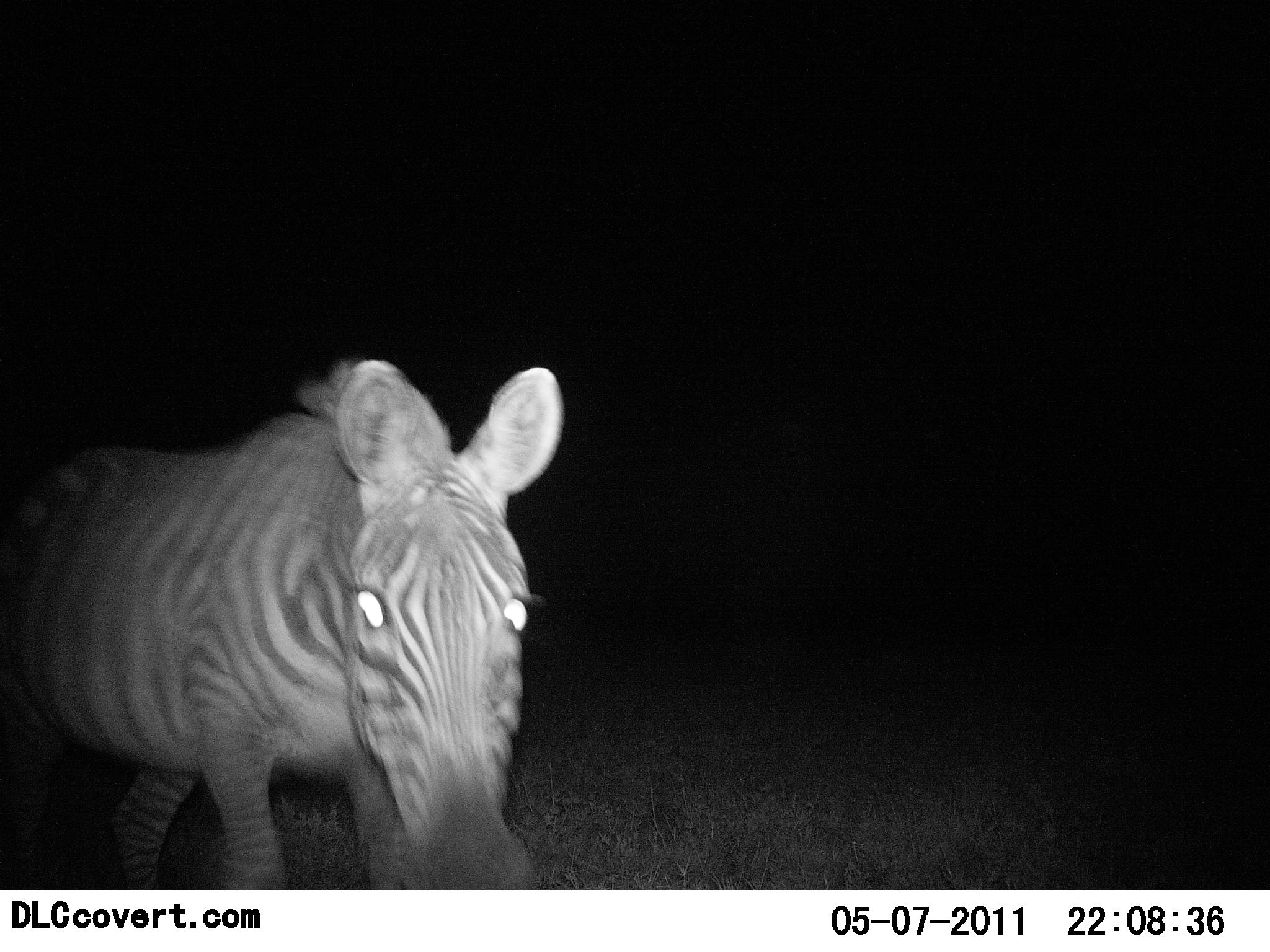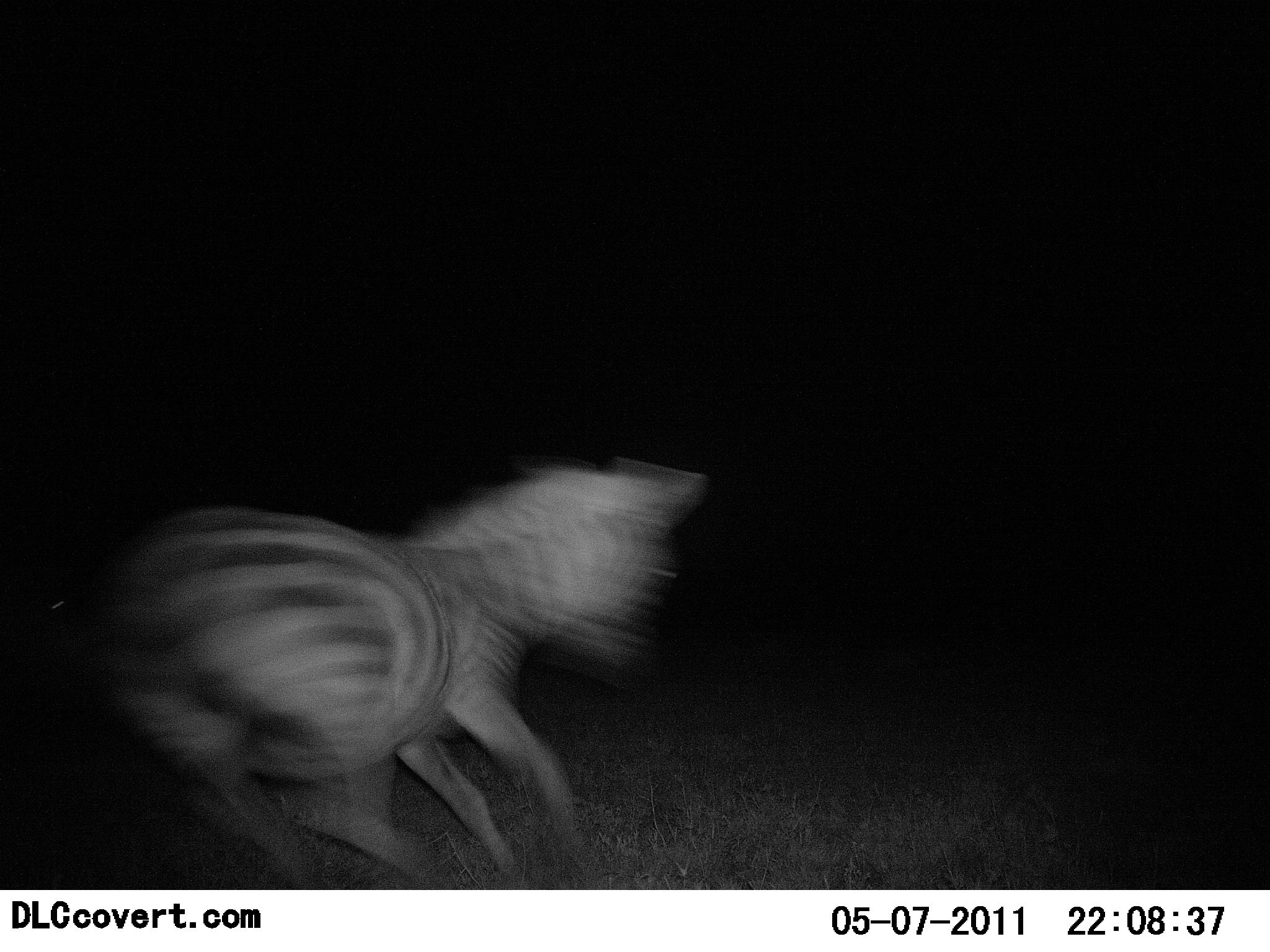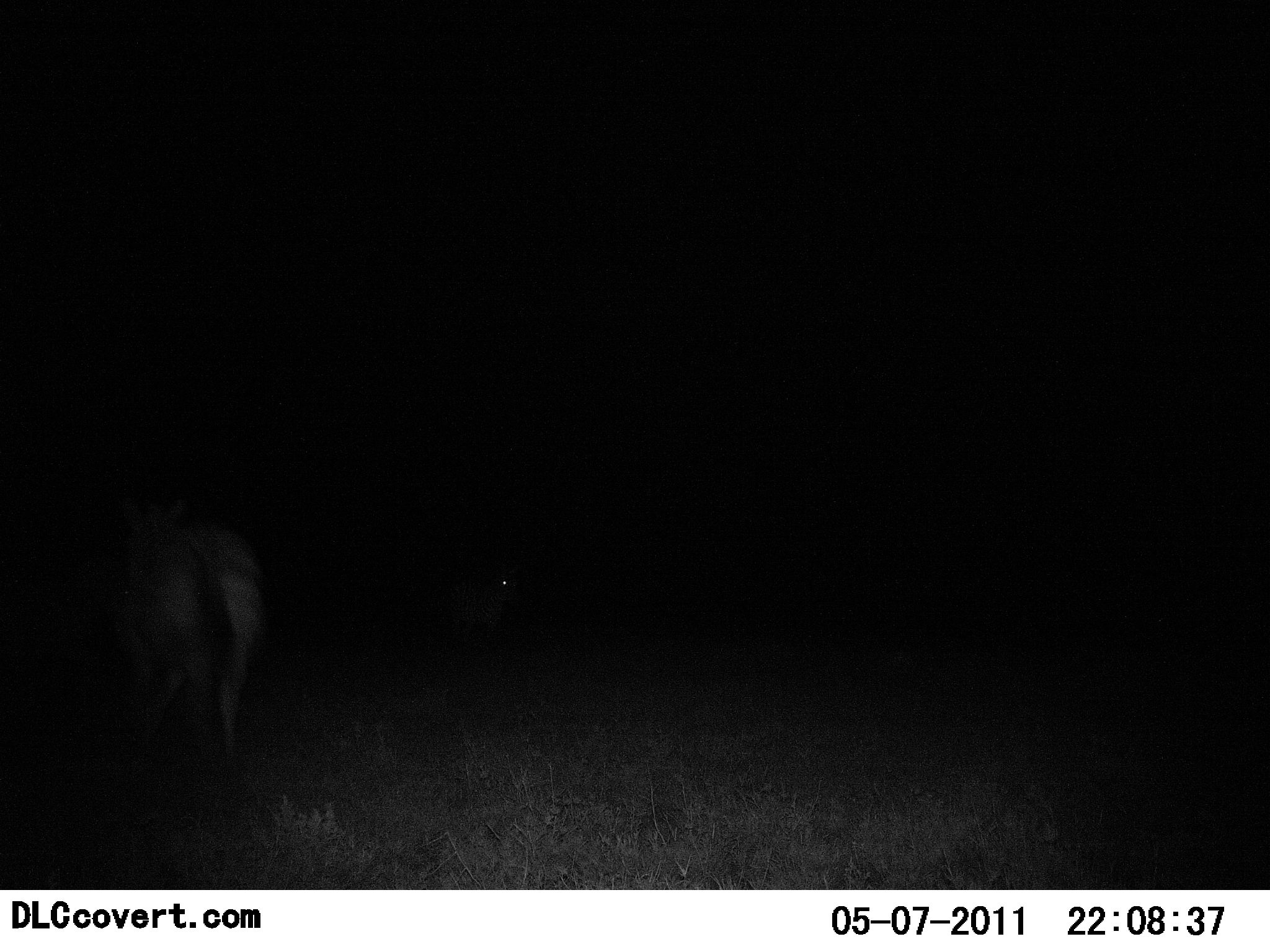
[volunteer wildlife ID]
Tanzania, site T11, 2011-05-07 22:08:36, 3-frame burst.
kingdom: Animalia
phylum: Chordata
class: Mammalia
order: Perissodactyla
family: Equidae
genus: Equus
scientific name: Equus quagga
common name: plains zebra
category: zebra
Zebra (plains zebra) (Equus quagga), count 1. Behavior (volunteer vote fractions): standing 9%, resting 0%, moving 91%, interacting 18%. Young present (vote fraction): 0%. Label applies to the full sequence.